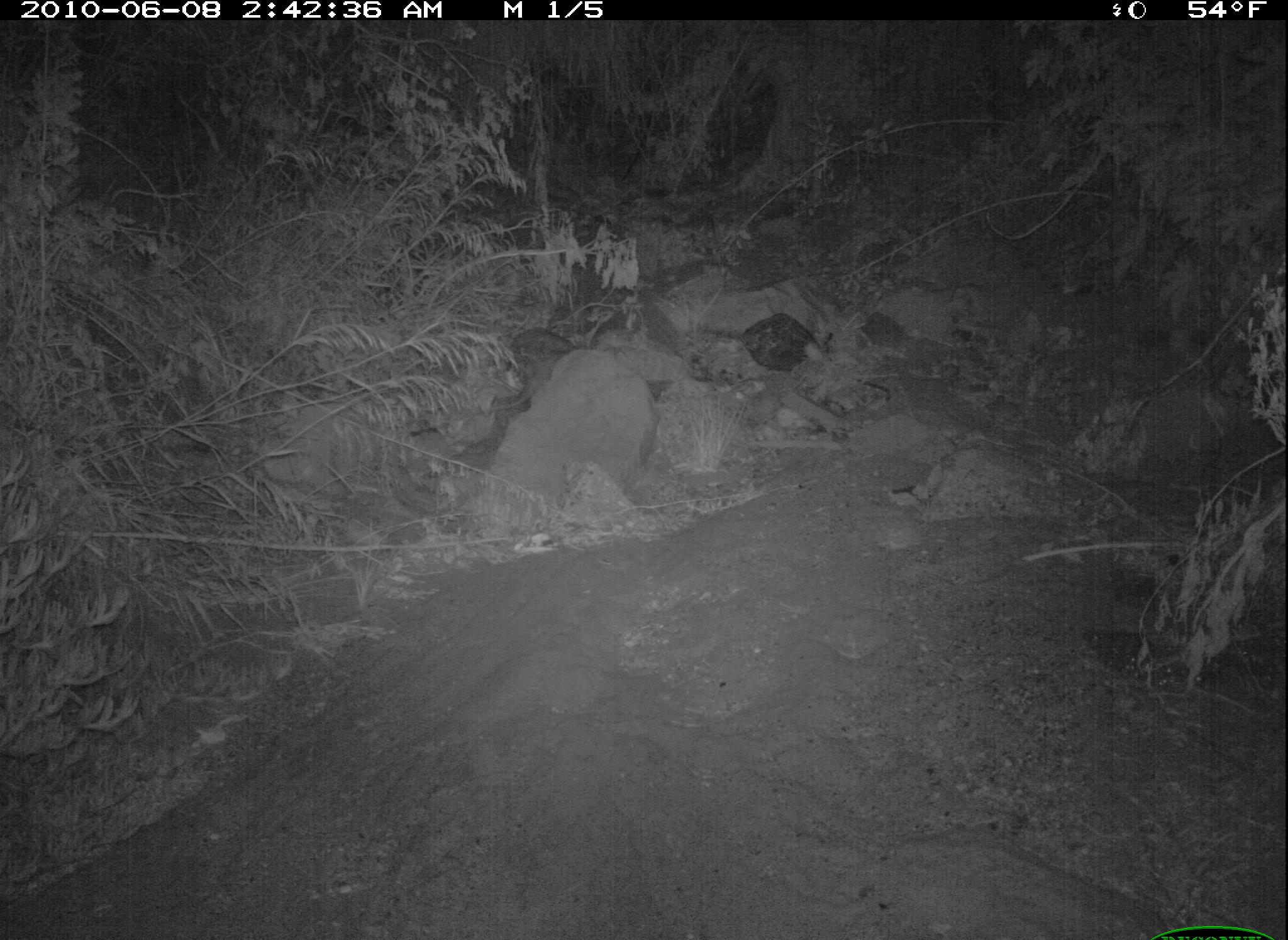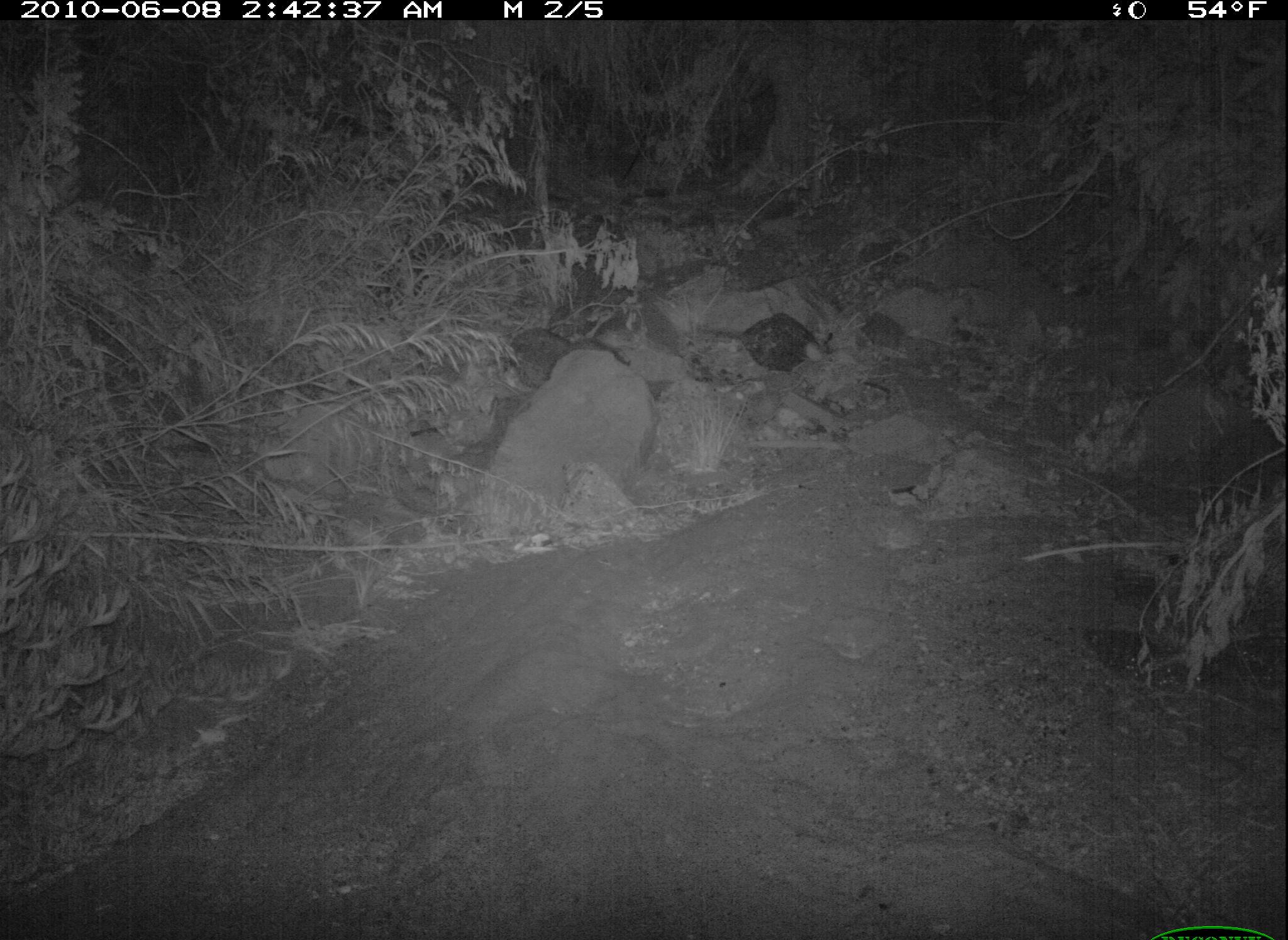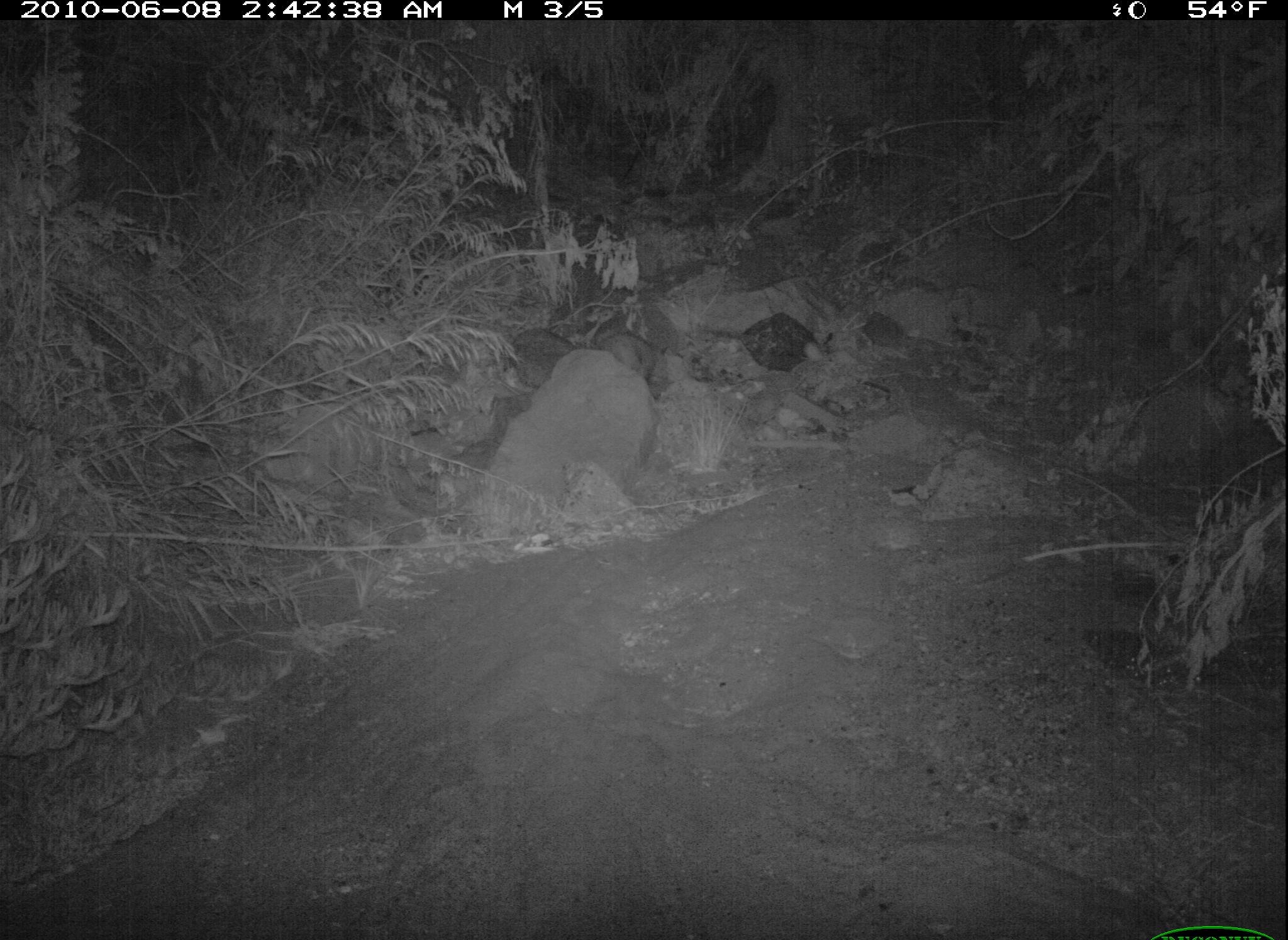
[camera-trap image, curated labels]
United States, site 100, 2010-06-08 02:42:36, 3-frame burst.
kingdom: Animalia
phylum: Chordata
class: Mammalia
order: Didelphimorphia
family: Didelphidae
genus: Didelphis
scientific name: Didelphis virginiana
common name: virginia opossum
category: opossum